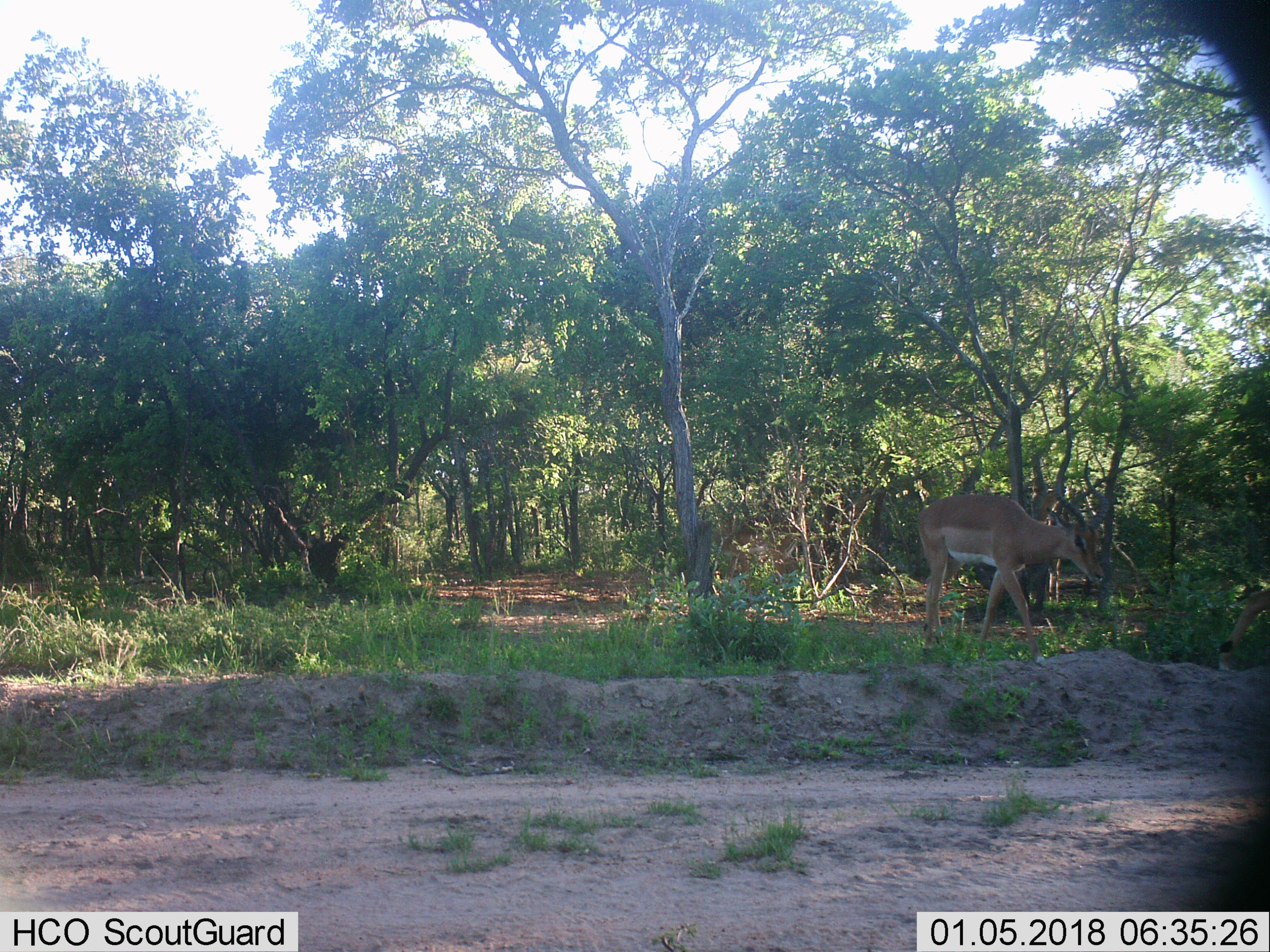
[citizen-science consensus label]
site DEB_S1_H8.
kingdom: Animalia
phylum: Chordata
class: Mammalia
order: Artiodactyla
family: Bovidae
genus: Aepyceros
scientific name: Aepyceros melampus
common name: impala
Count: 2.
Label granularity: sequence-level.